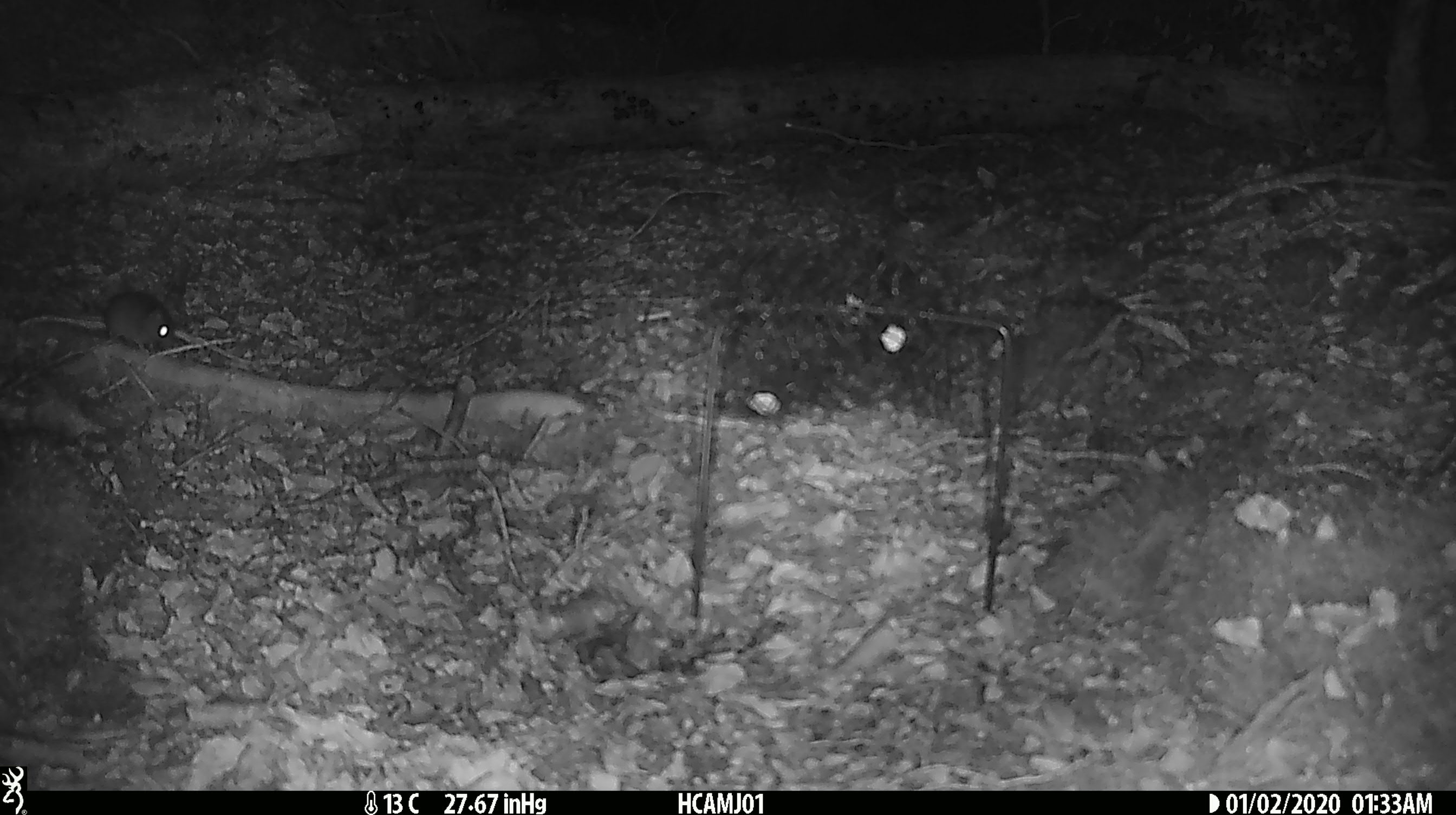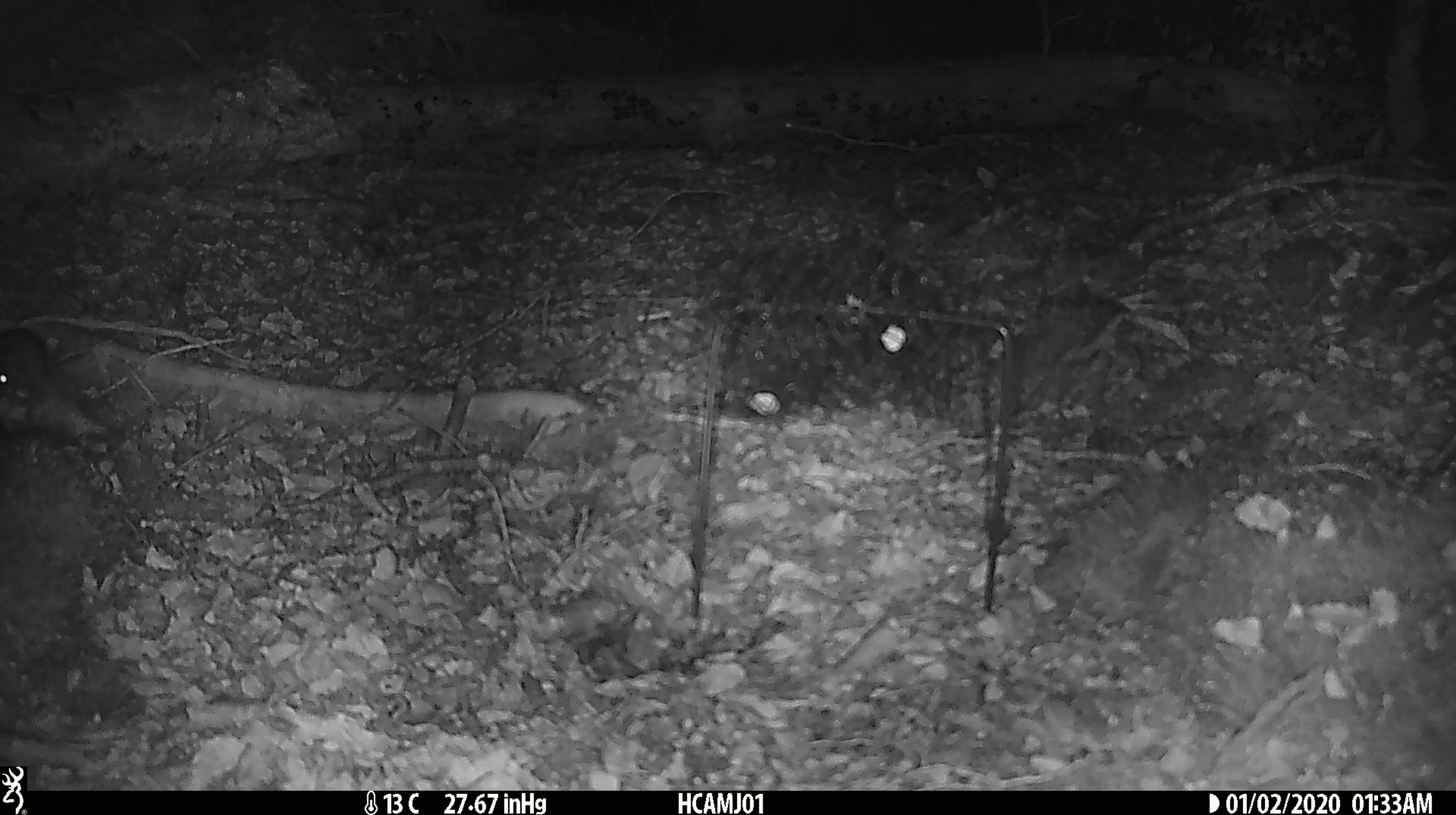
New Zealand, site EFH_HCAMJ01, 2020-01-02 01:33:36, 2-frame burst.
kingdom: Animalia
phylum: Chordata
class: Mammalia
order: Rodentia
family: Muridae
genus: Mus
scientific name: Mus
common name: mouse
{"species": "mouse (Mus)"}